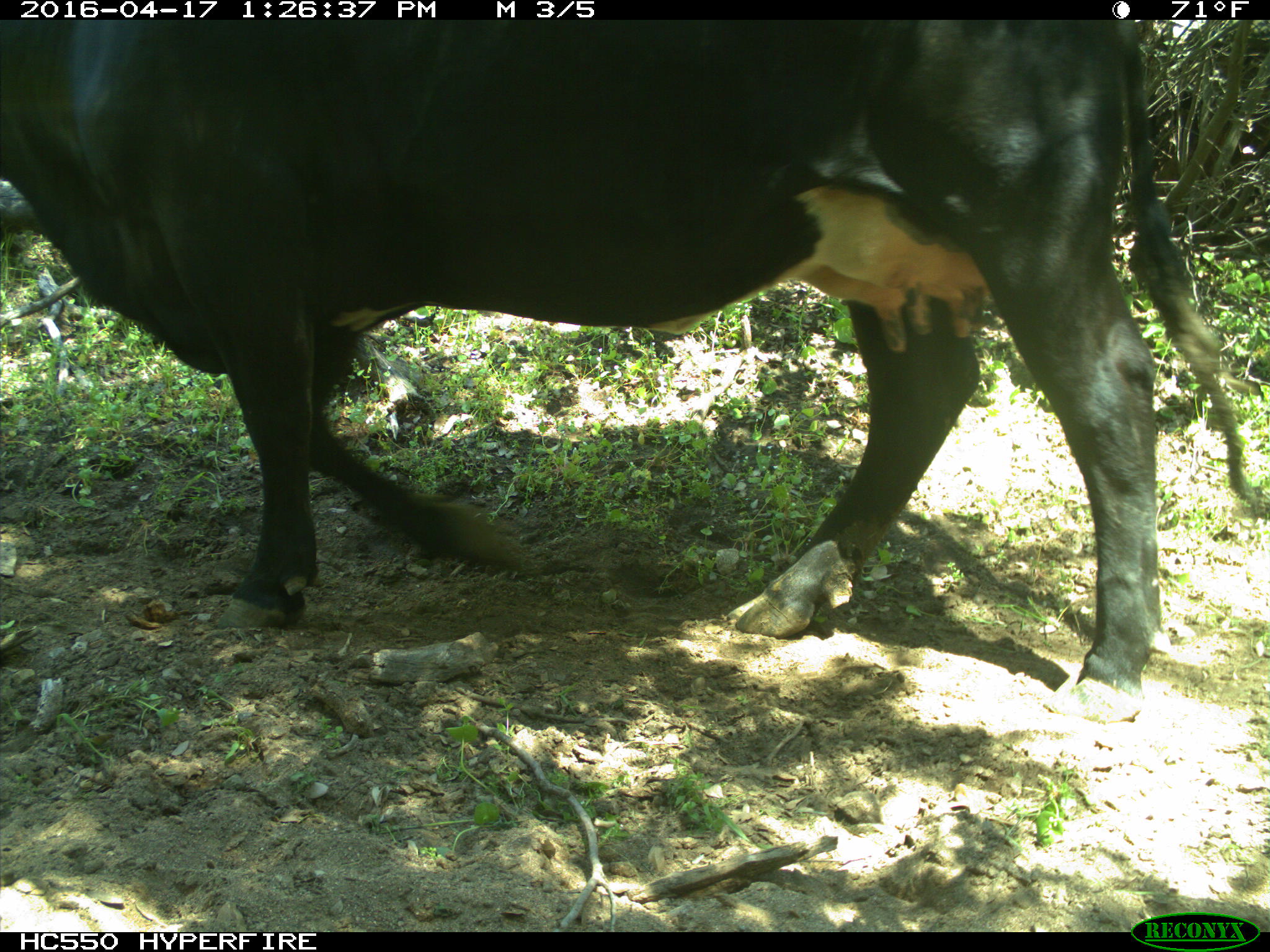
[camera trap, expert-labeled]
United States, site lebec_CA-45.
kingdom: Animalia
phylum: Chordata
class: Mammalia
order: Artiodactyla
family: Bovidae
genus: Bos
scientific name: Bos taurus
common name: domestic cow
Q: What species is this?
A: Bos taurus (domestic cow).